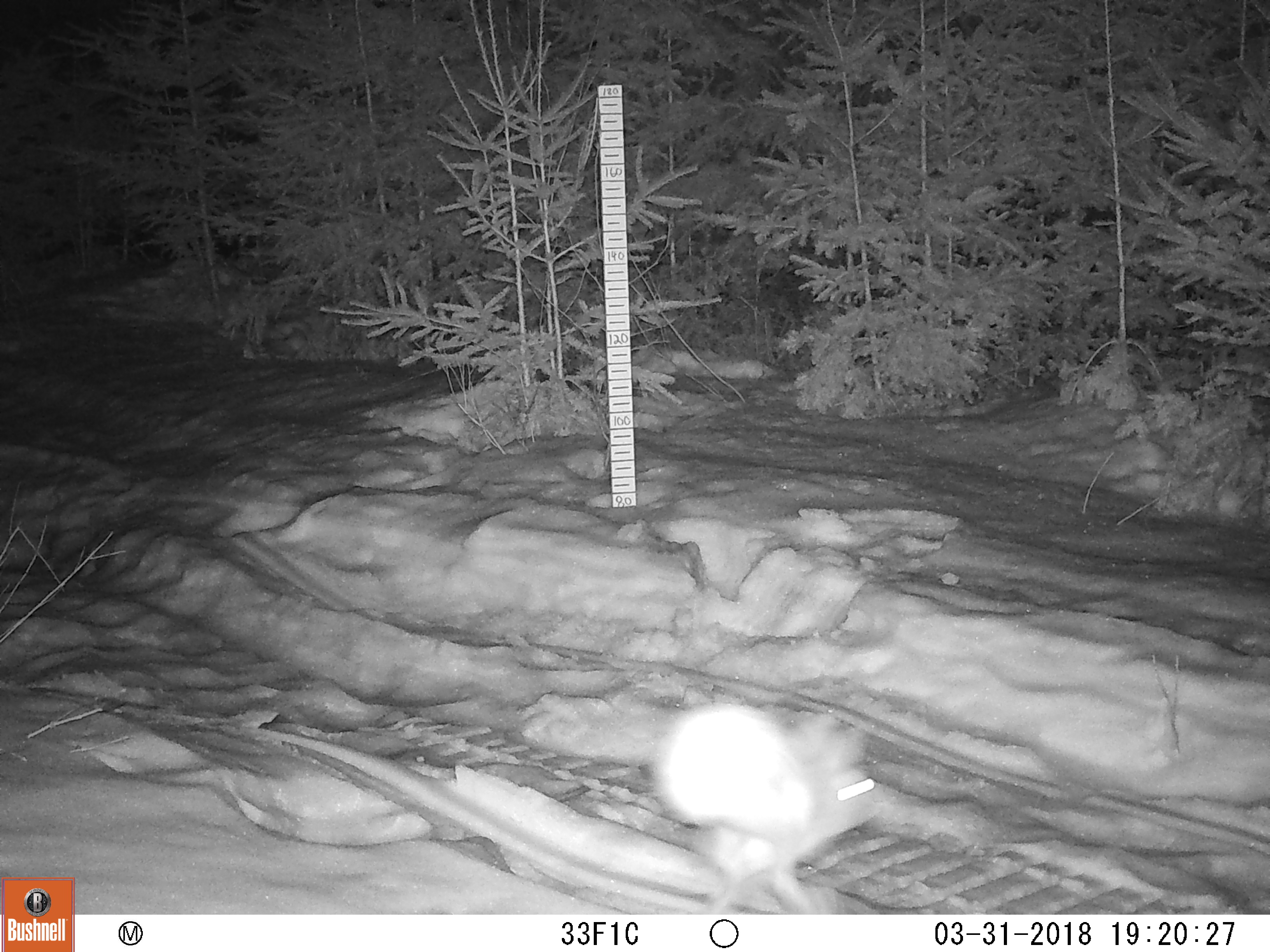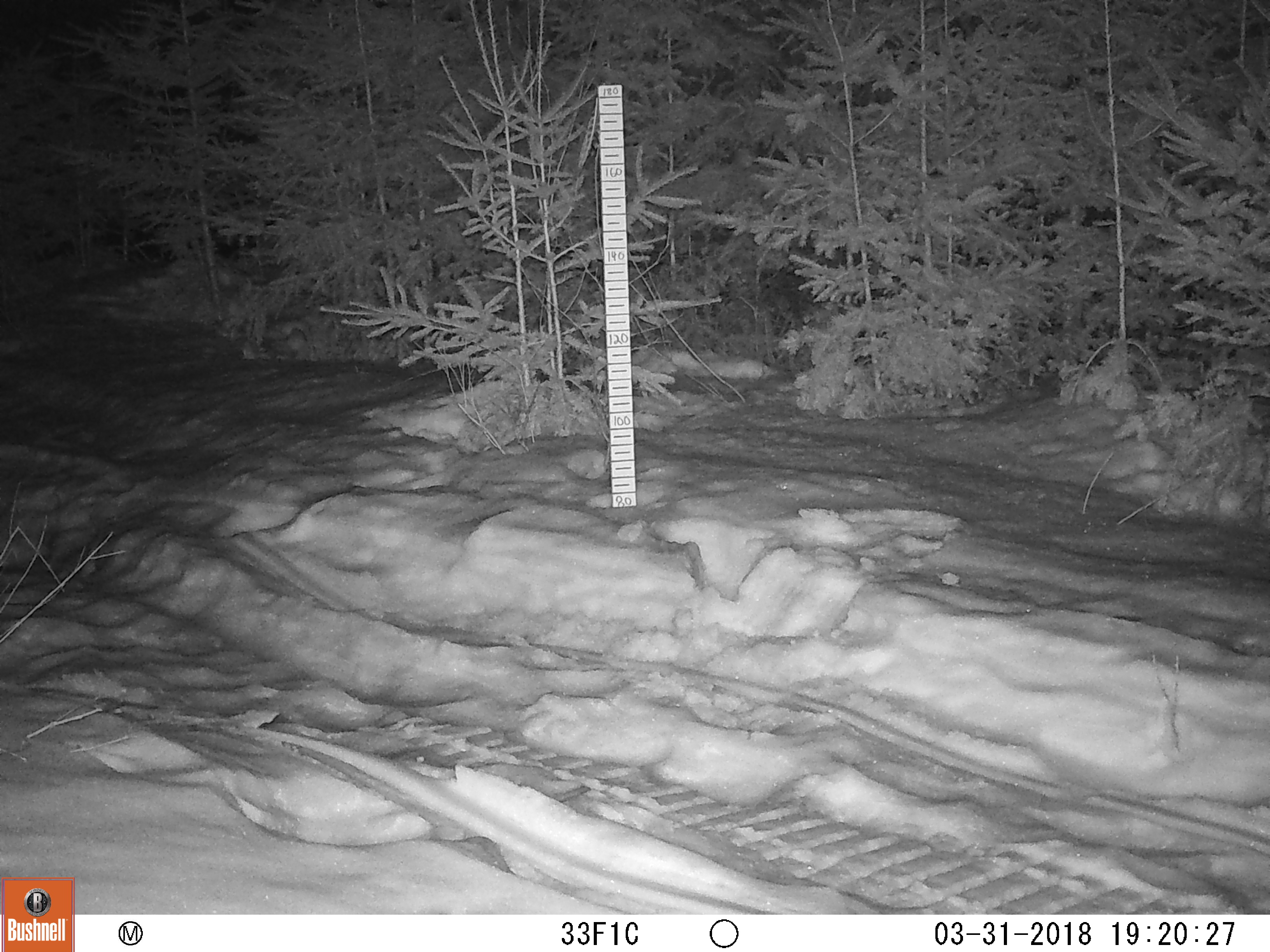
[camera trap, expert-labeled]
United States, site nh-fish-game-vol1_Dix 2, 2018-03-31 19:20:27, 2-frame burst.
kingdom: Animalia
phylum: Chordata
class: Mammalia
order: Lagomorpha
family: Leporidae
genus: Lepus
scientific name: Lepus americanus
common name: snowshoe hare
Snowshoe hare (Lepus americanus).